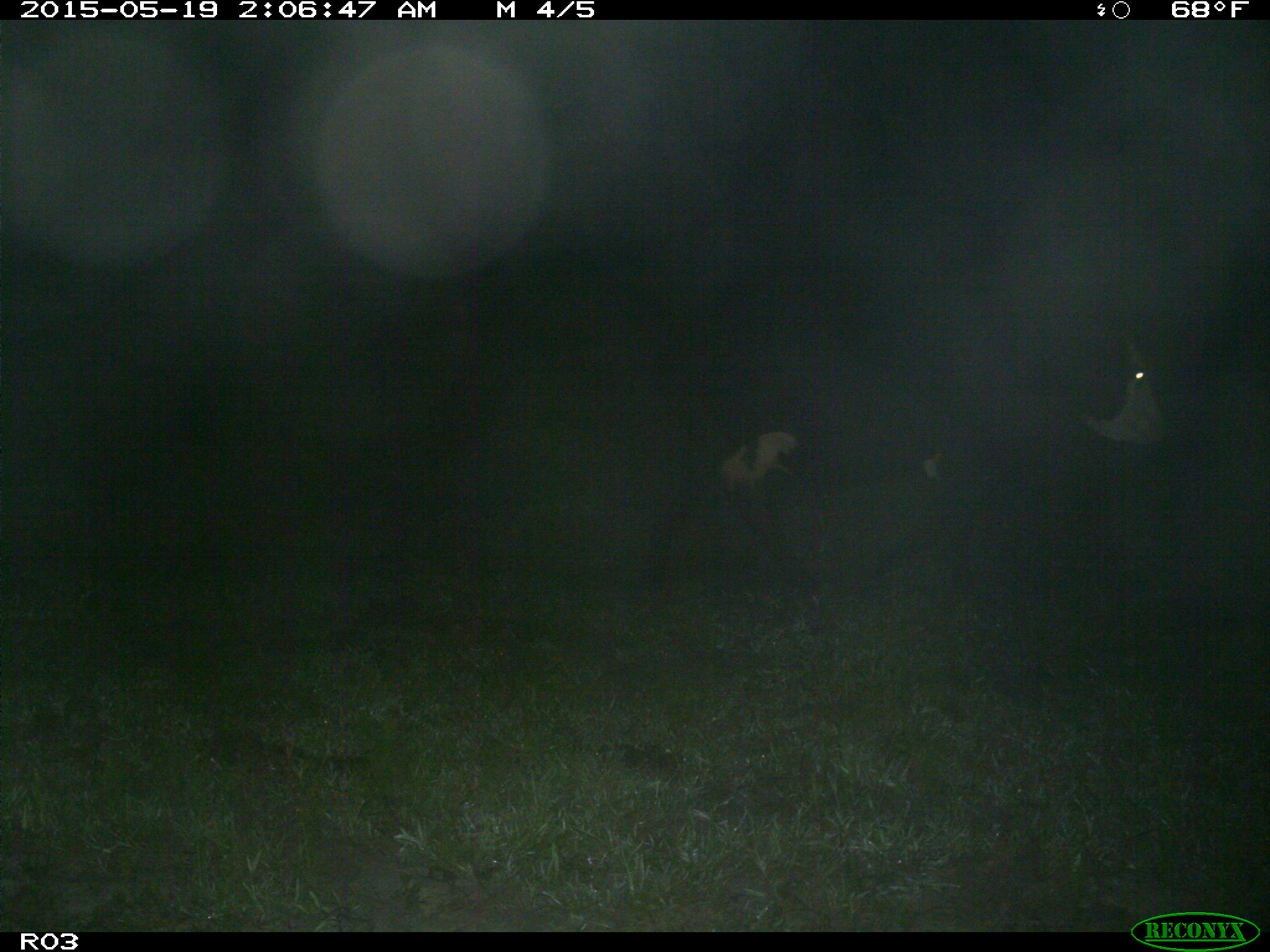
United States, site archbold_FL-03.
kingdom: Animalia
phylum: Chordata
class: Mammalia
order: Artiodactyla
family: Bovidae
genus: Bos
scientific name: Bos taurus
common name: domestic cow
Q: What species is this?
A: Bos taurus (domestic cow).